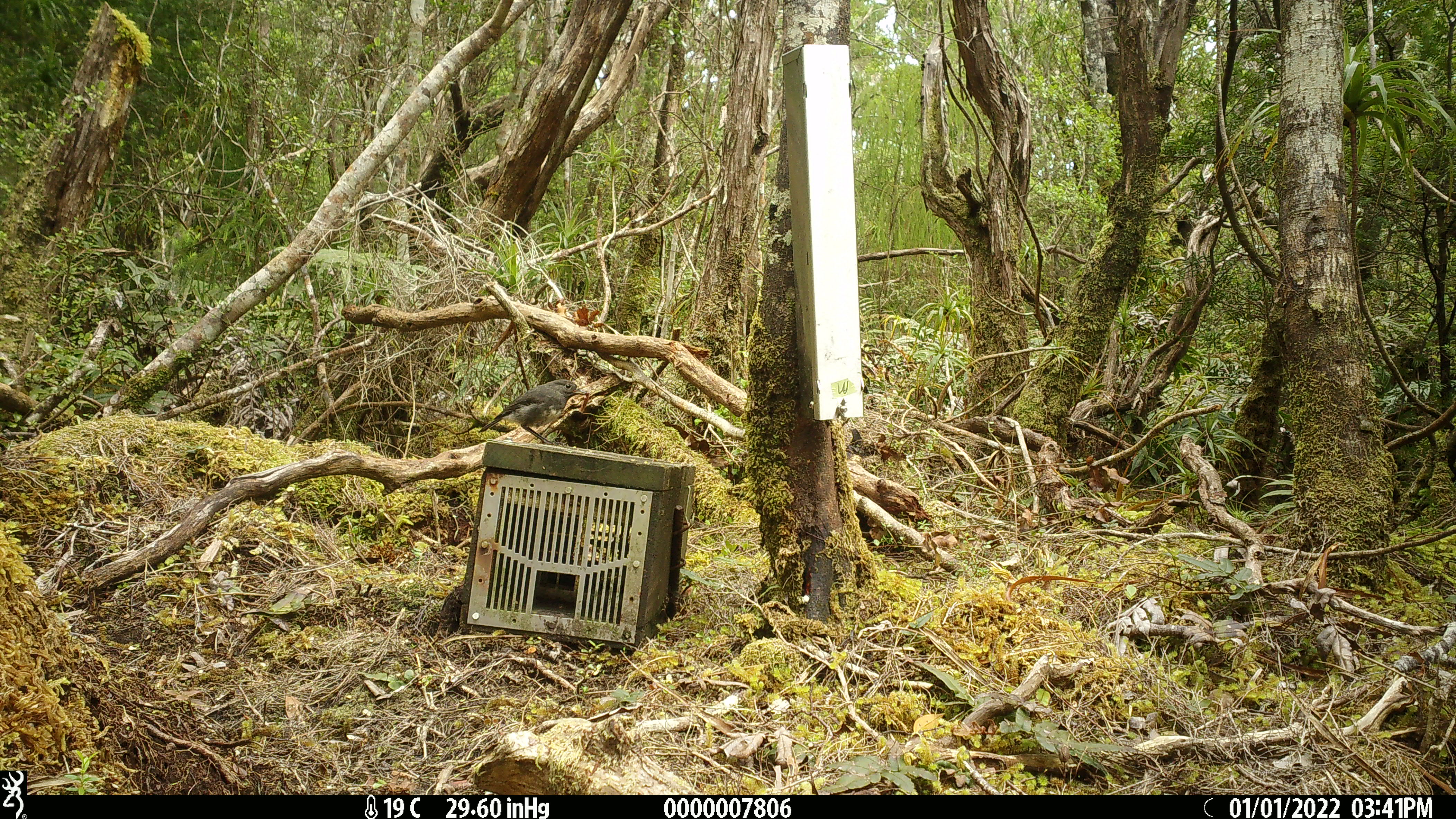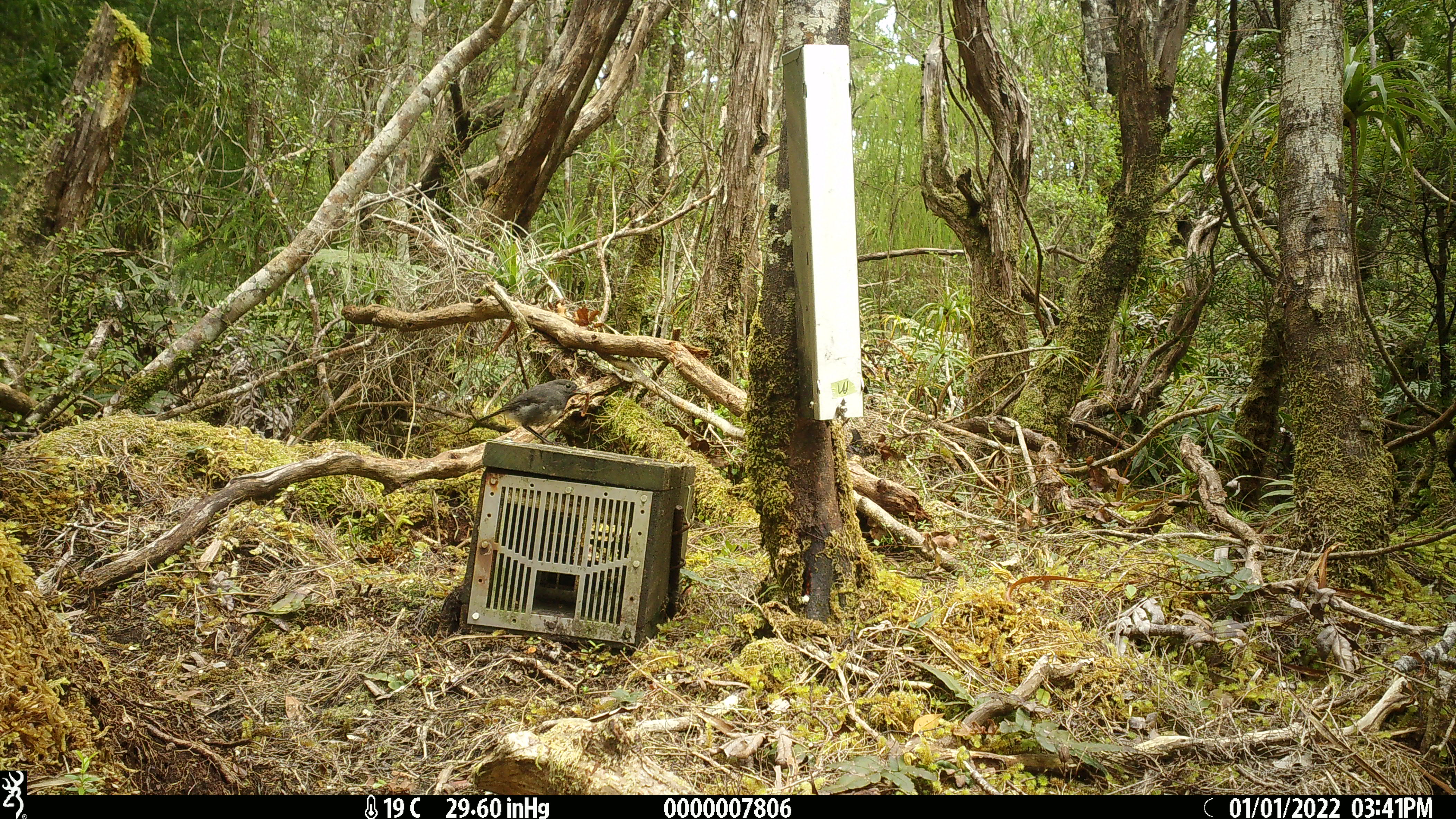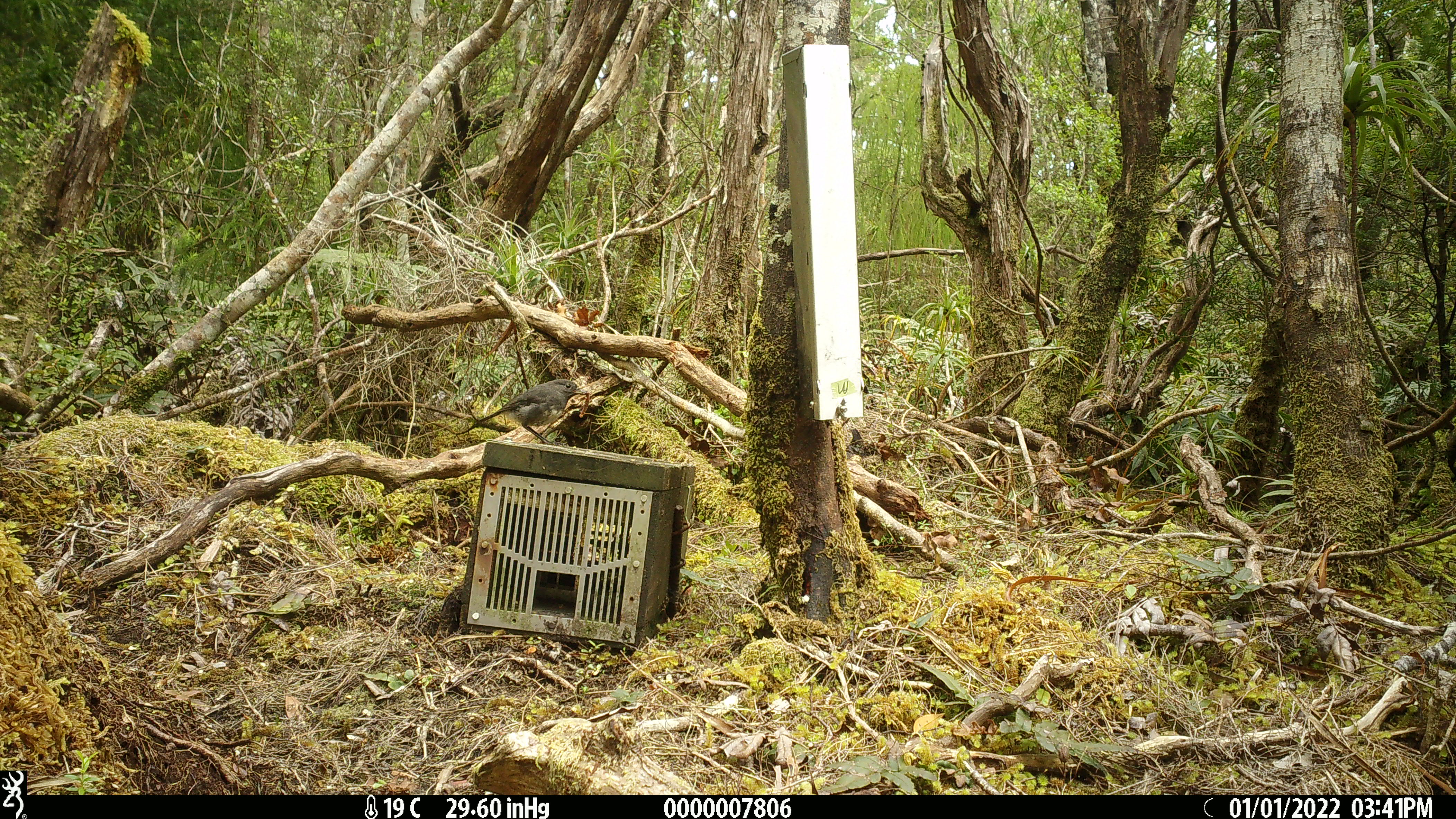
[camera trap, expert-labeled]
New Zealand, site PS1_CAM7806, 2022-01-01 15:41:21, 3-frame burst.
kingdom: Animalia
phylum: Chordata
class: Aves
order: Passeriformes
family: Petroicidae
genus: Petroica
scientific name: Petroica australis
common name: new zealand robin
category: robin